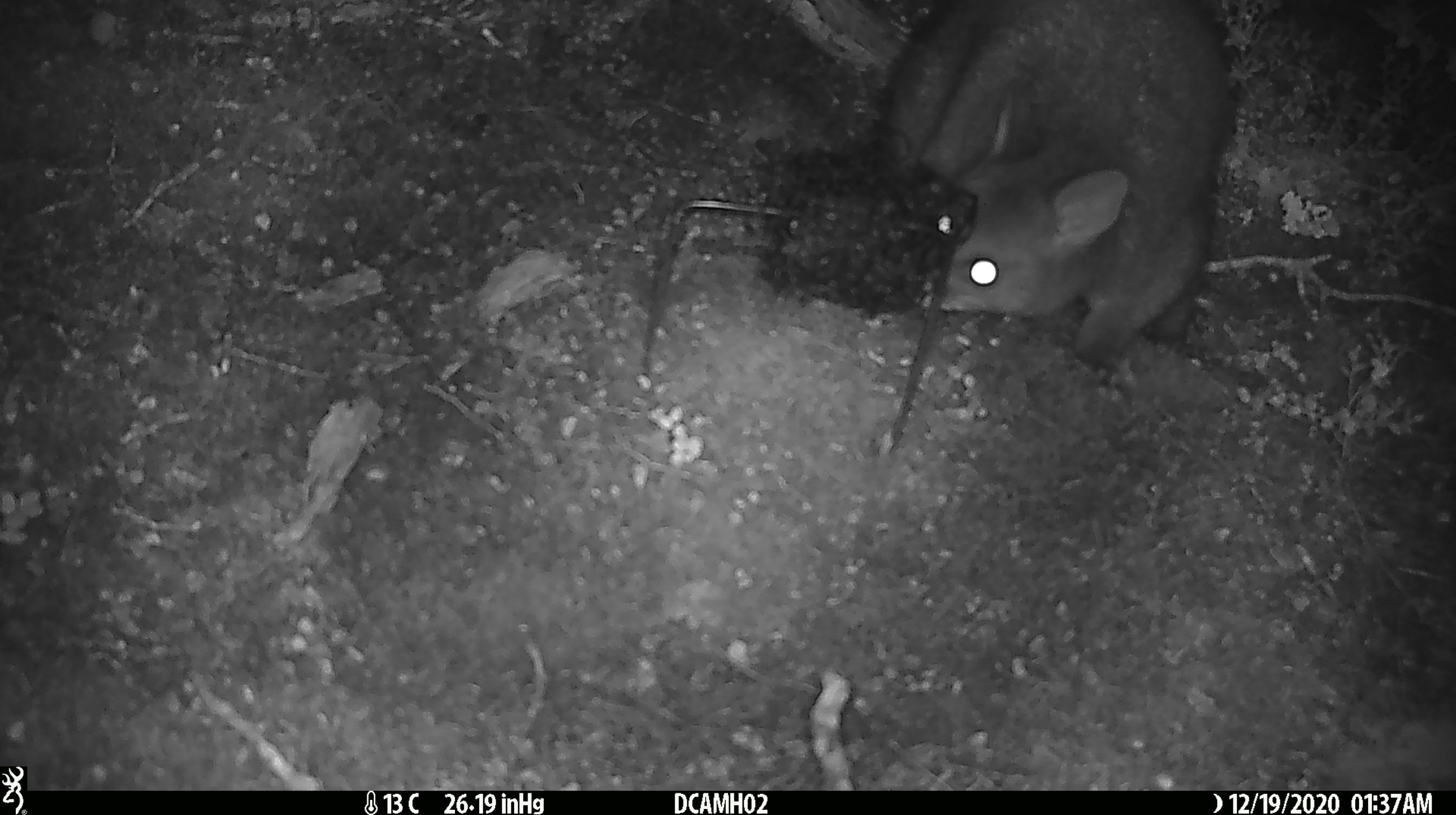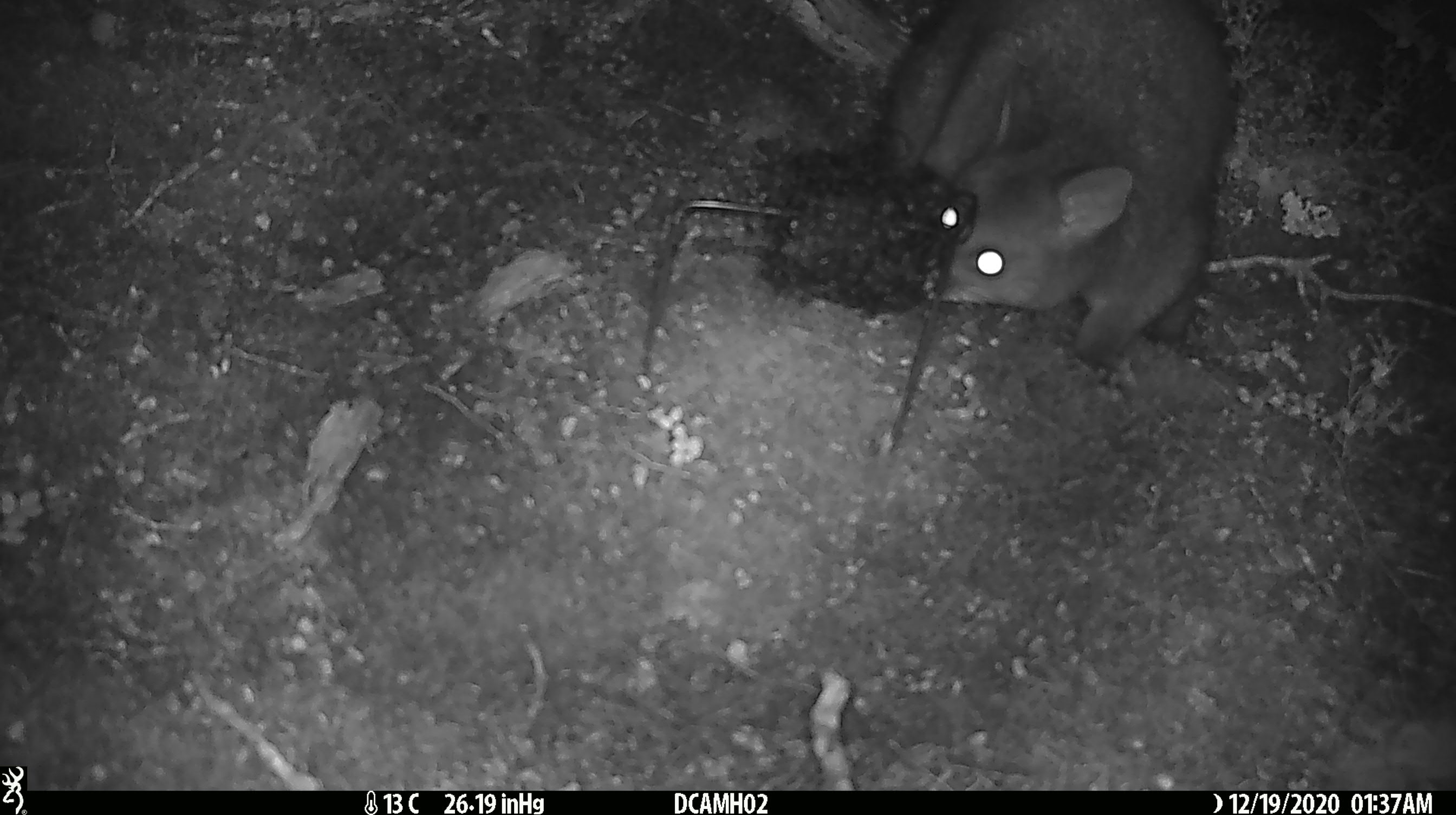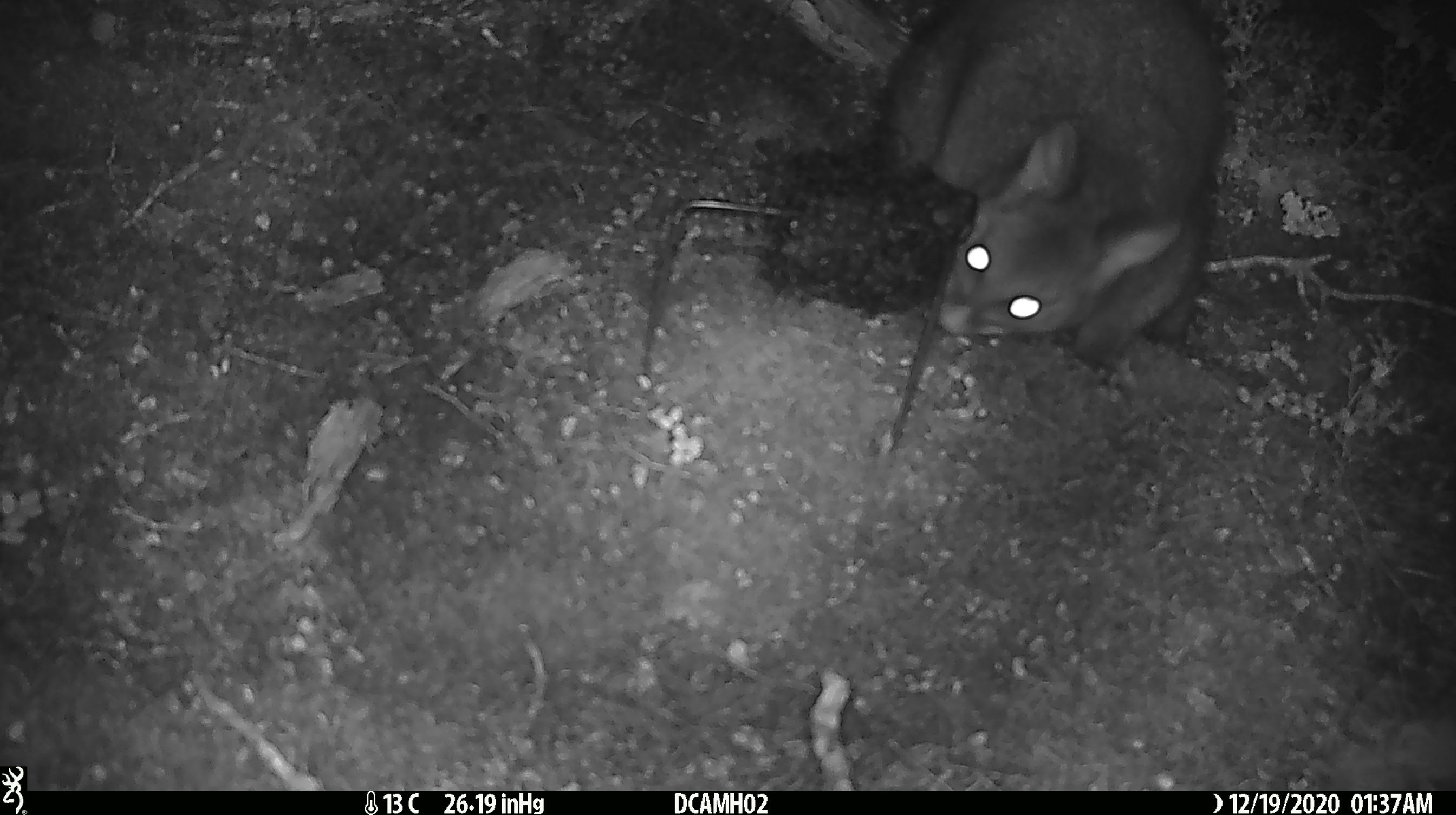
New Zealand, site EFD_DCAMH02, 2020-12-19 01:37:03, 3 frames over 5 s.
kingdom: Animalia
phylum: Chordata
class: Mammalia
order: Diprotodontia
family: Phalangeridae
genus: Trichosurus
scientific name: Trichosurus vulpecula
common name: common brushtail possum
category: possum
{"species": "possum (common brushtail possum) (Trichosurus vulpecula)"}